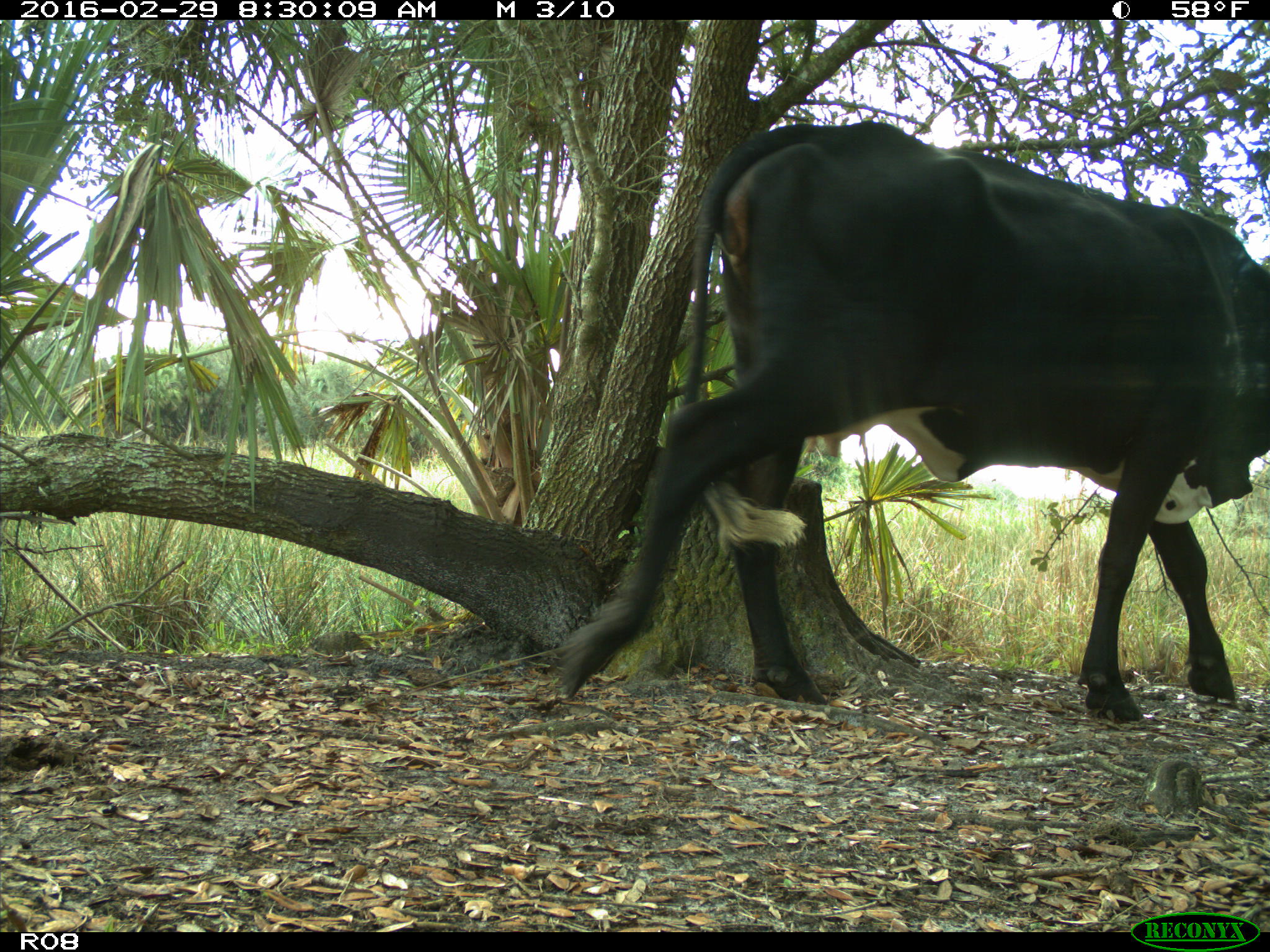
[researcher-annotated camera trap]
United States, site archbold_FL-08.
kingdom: Animalia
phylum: Chordata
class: Mammalia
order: Artiodactyla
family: Bovidae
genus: Bos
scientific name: Bos taurus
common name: domestic cow